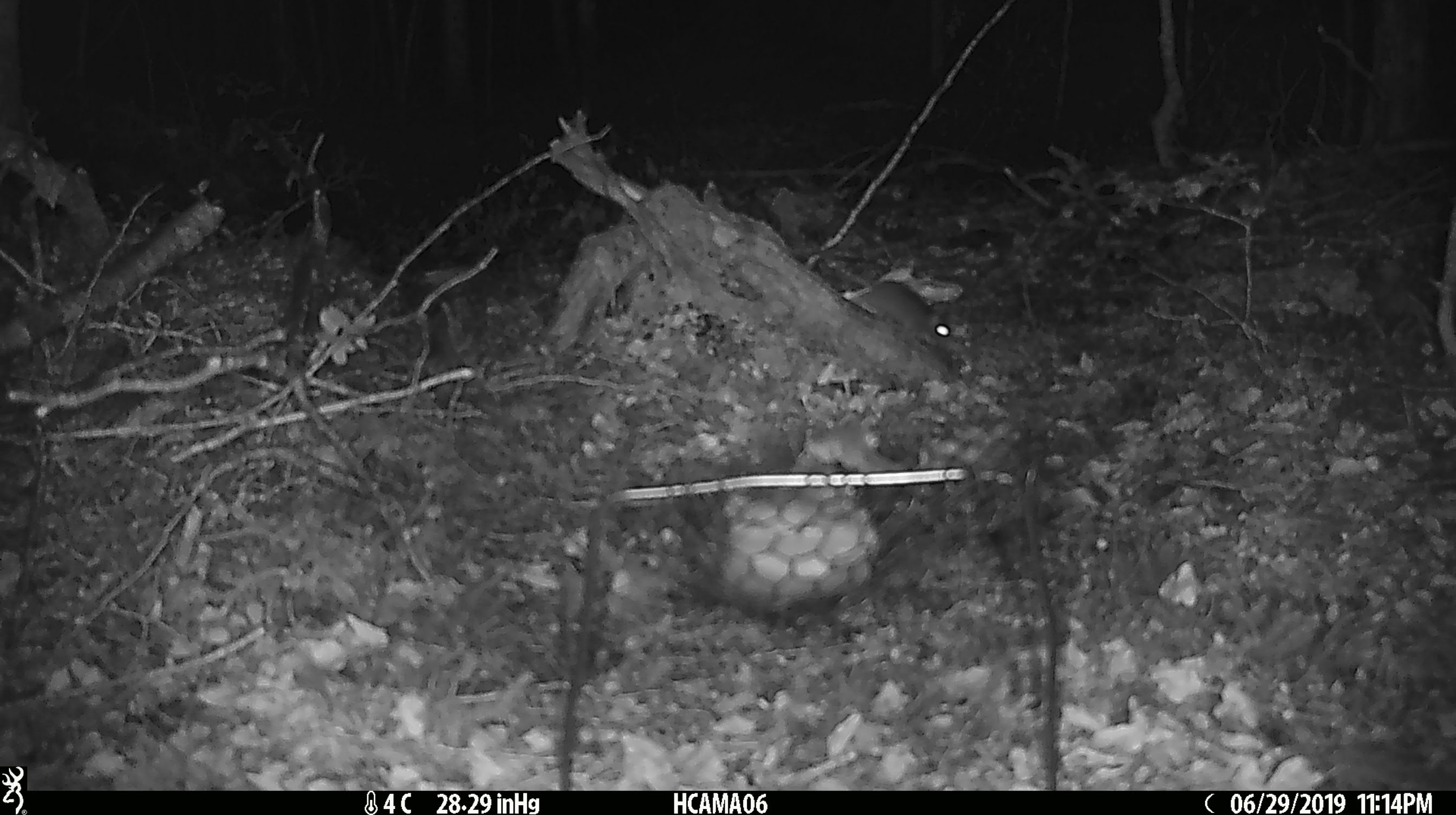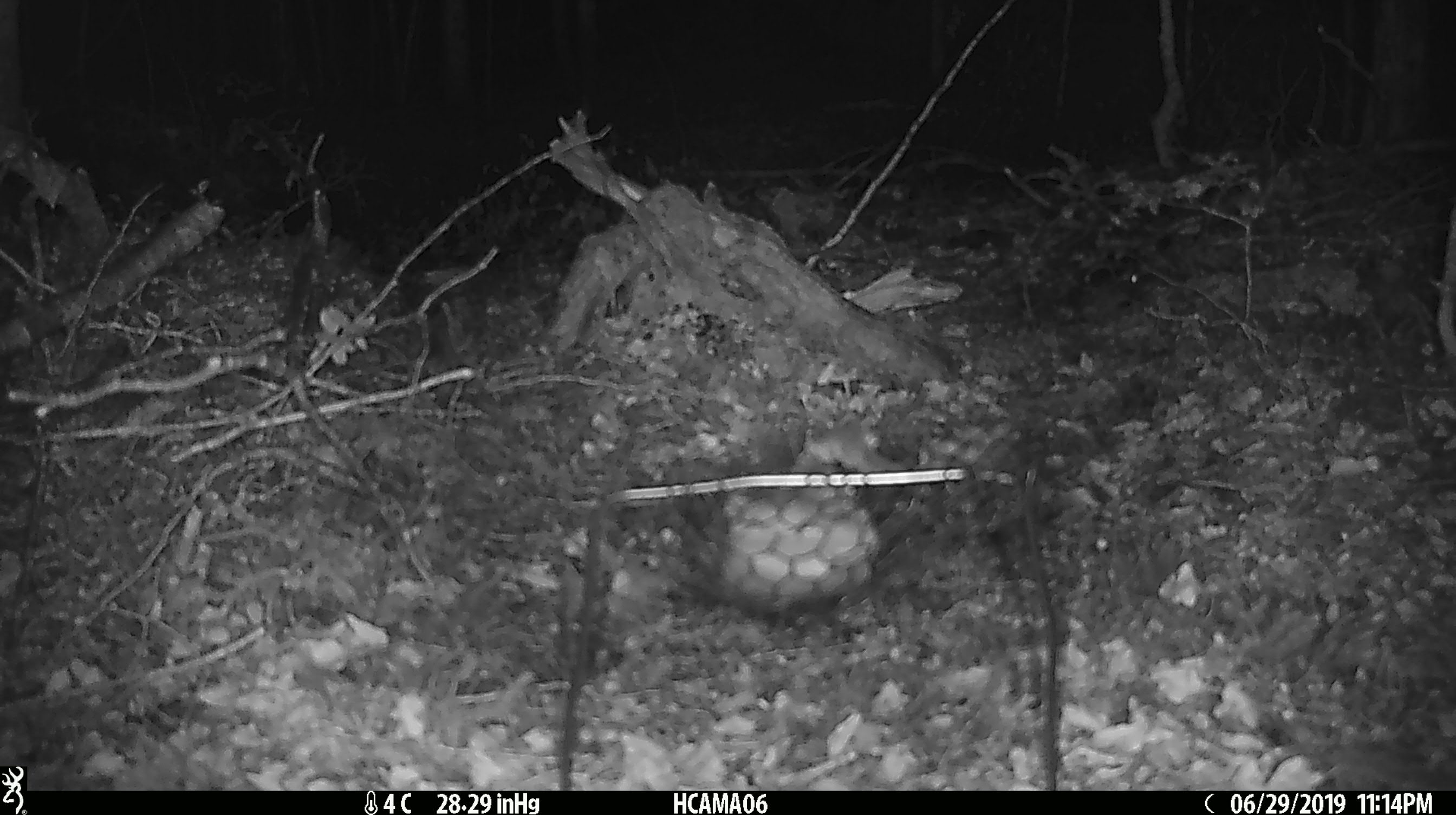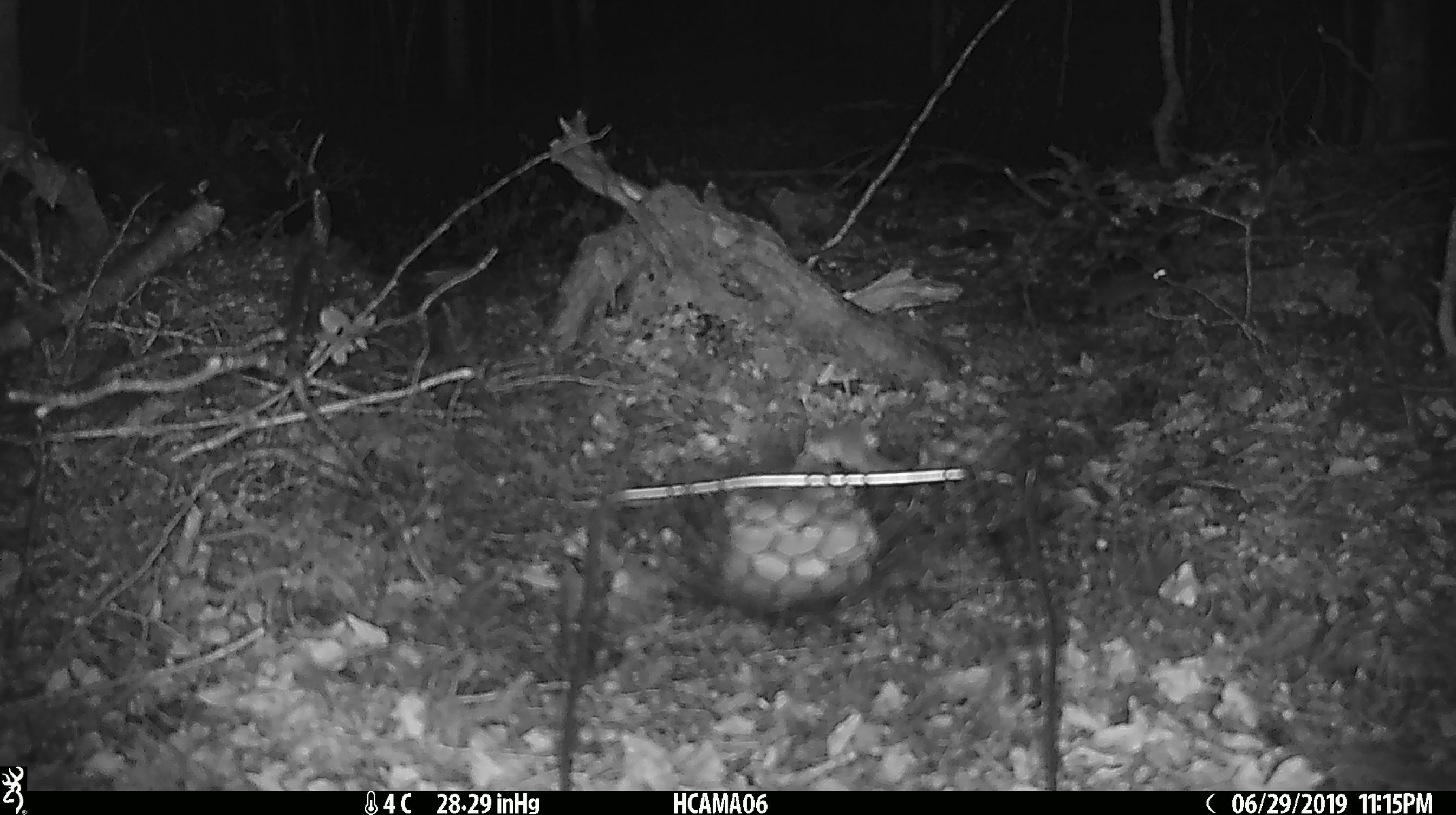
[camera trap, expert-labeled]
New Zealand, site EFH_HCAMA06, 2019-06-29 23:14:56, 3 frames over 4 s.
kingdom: Animalia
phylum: Chordata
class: Mammalia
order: Rodentia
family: Muridae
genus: Mus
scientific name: Mus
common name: mouse